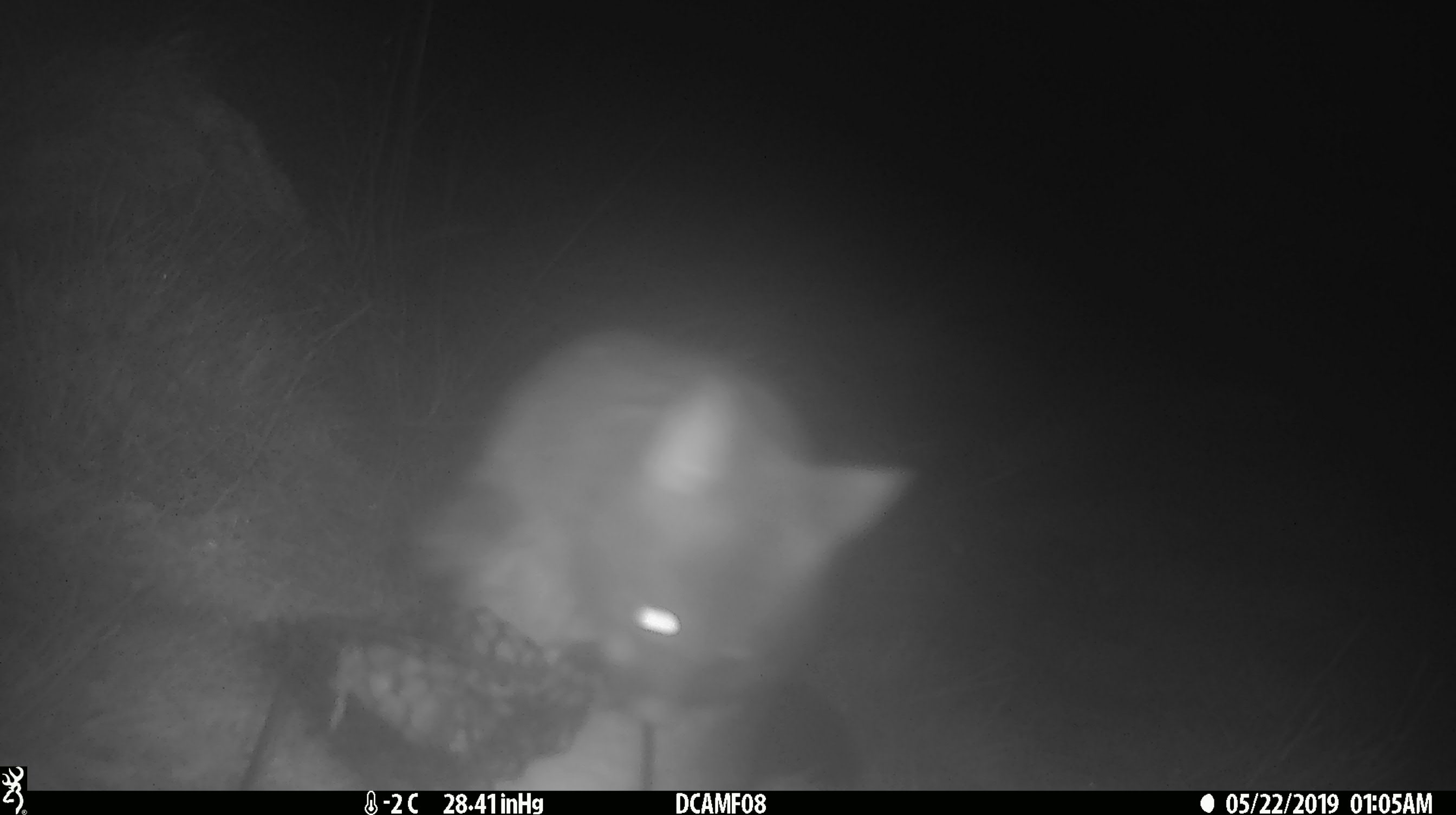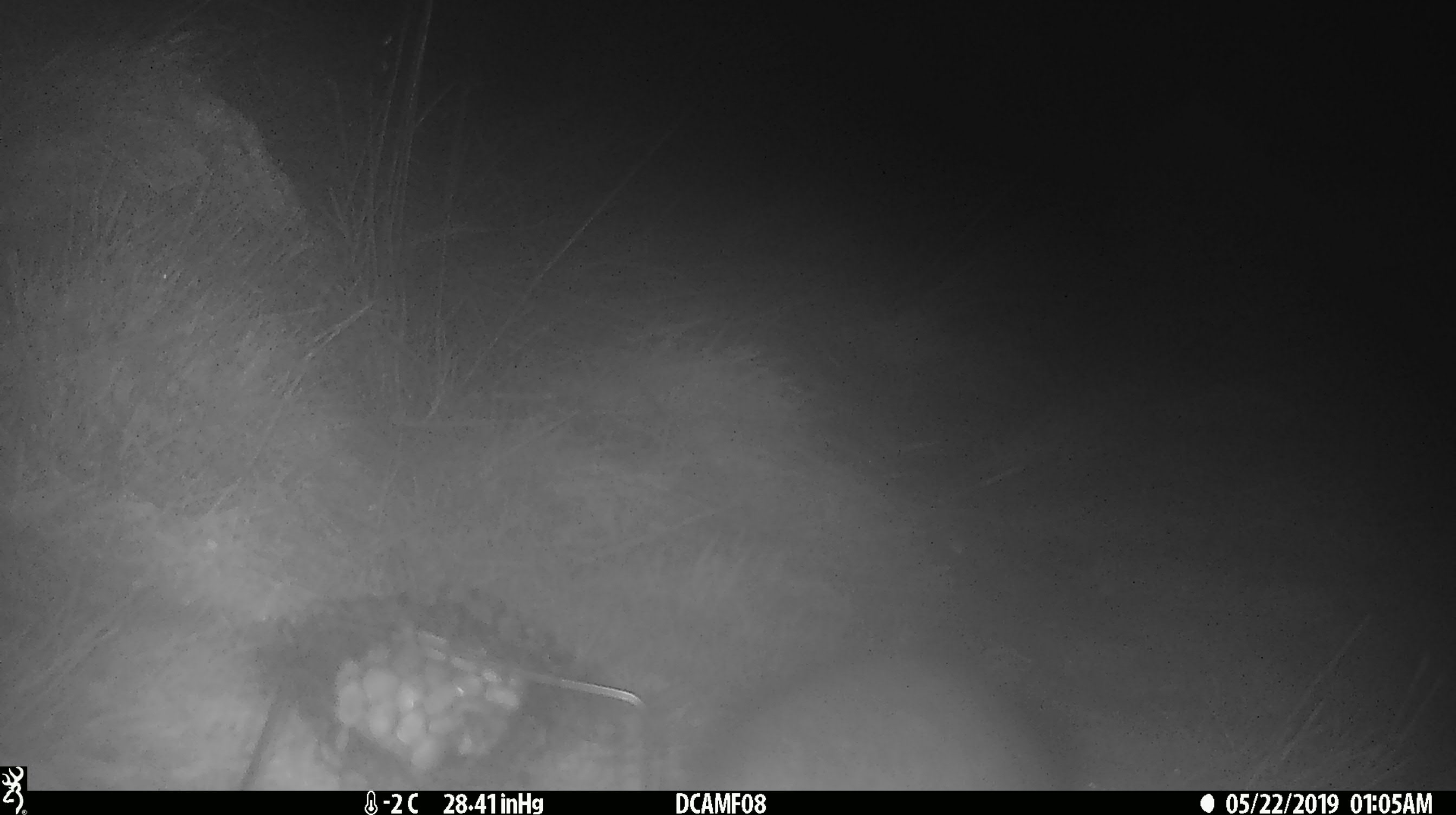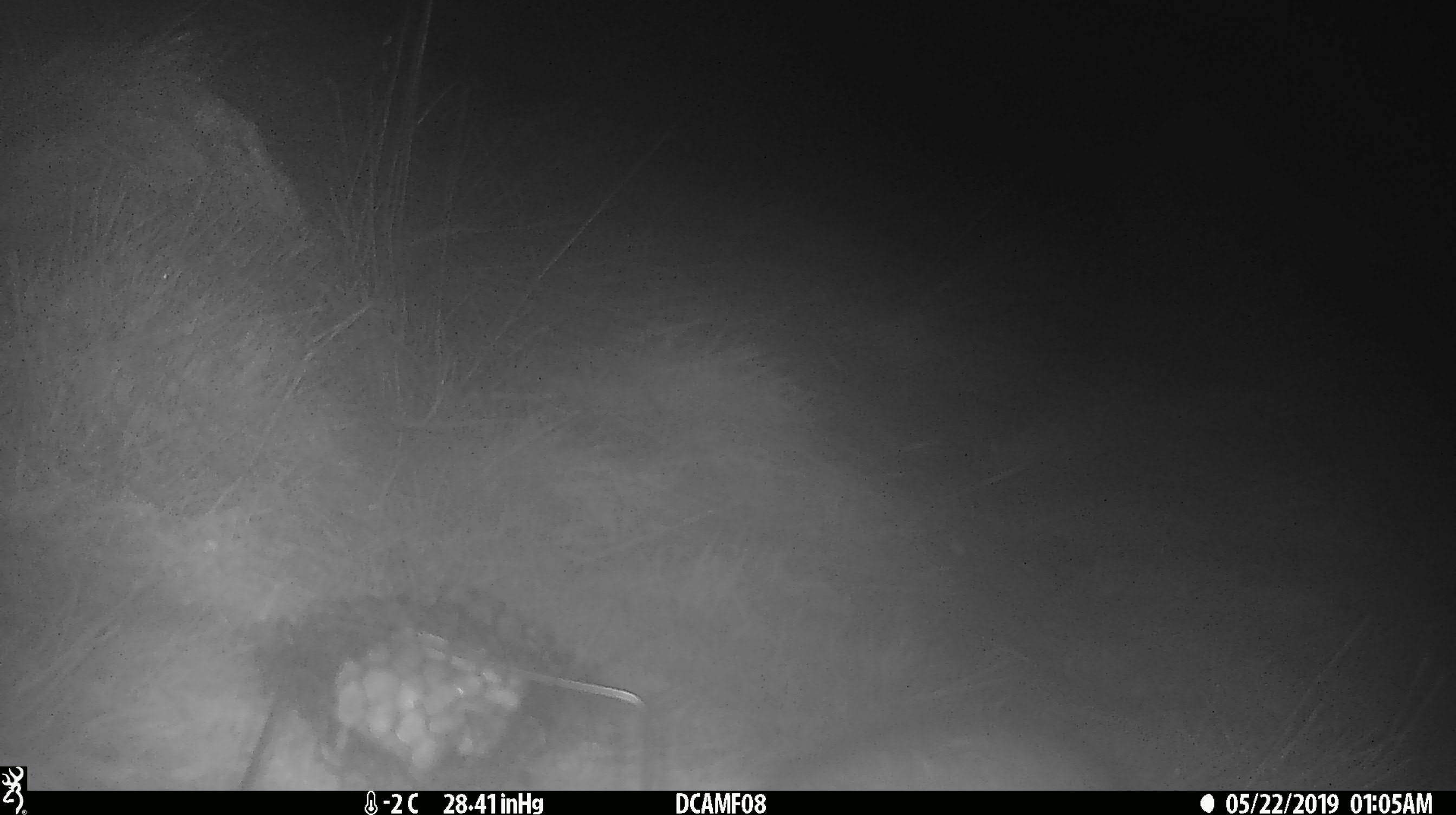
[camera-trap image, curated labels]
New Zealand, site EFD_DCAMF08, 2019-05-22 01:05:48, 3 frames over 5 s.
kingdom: Animalia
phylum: Chordata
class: Mammalia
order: Diprotodontia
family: Phalangeridae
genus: Trichosurus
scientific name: Trichosurus vulpecula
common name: common brushtail possum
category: possum